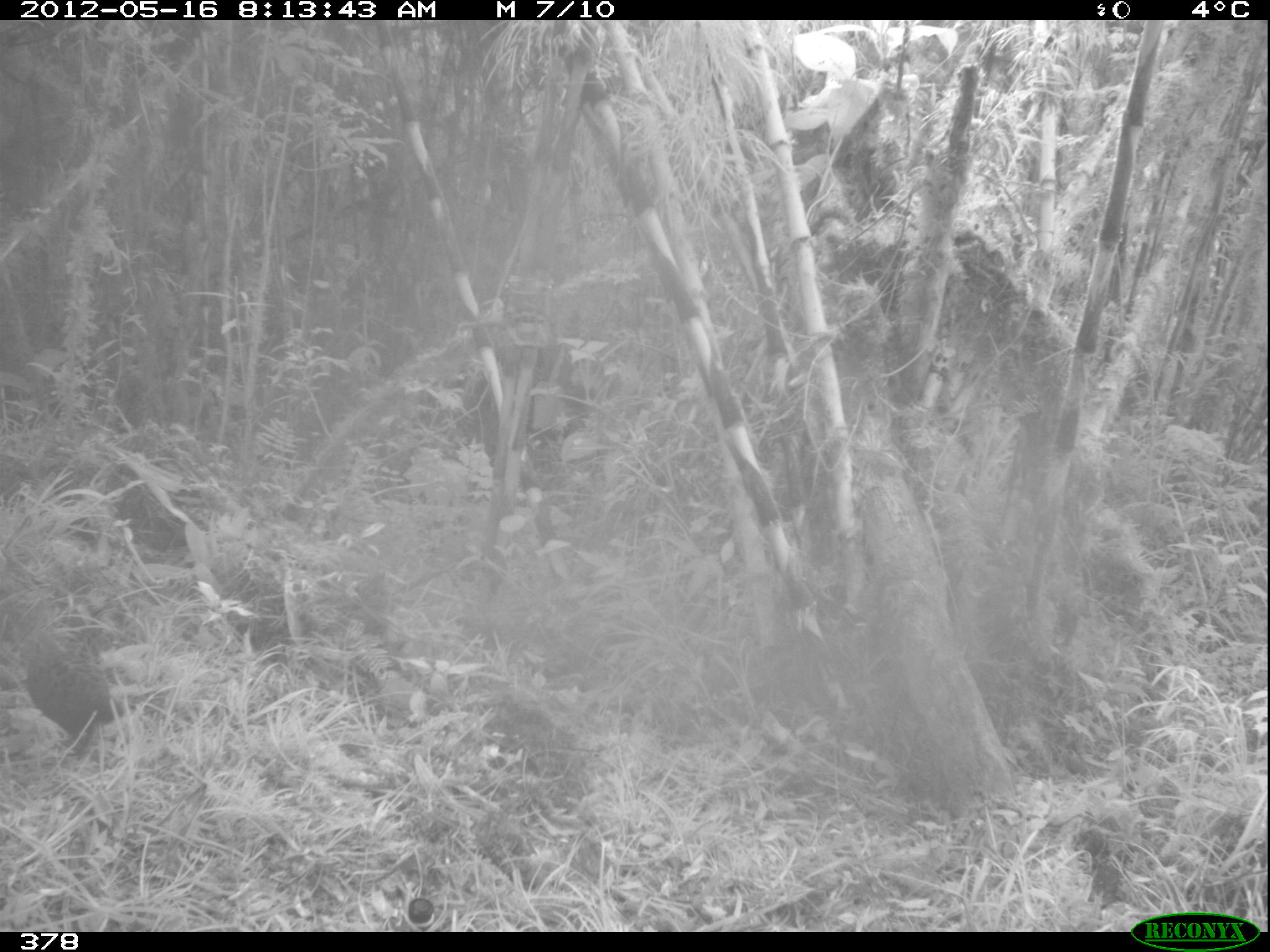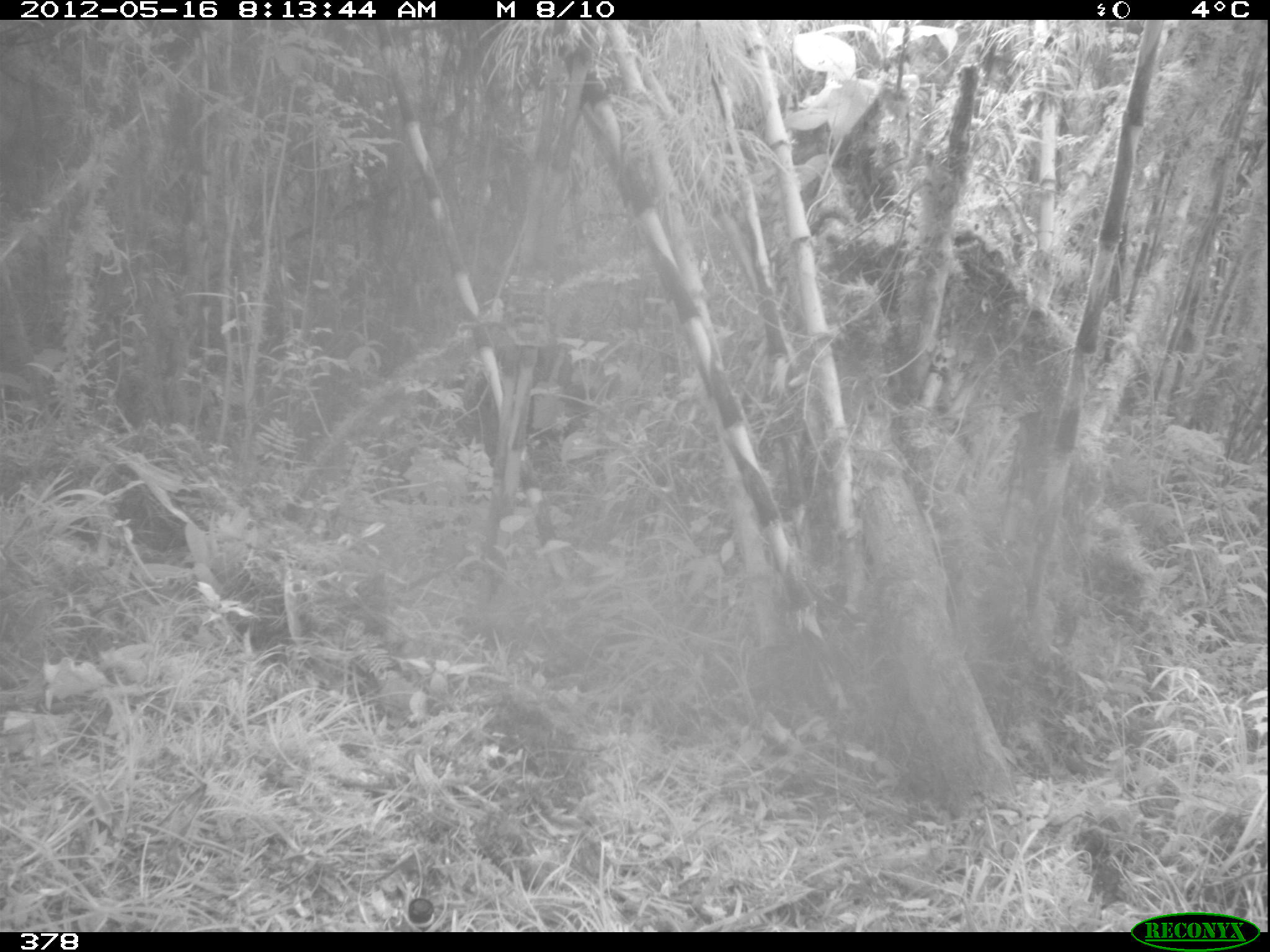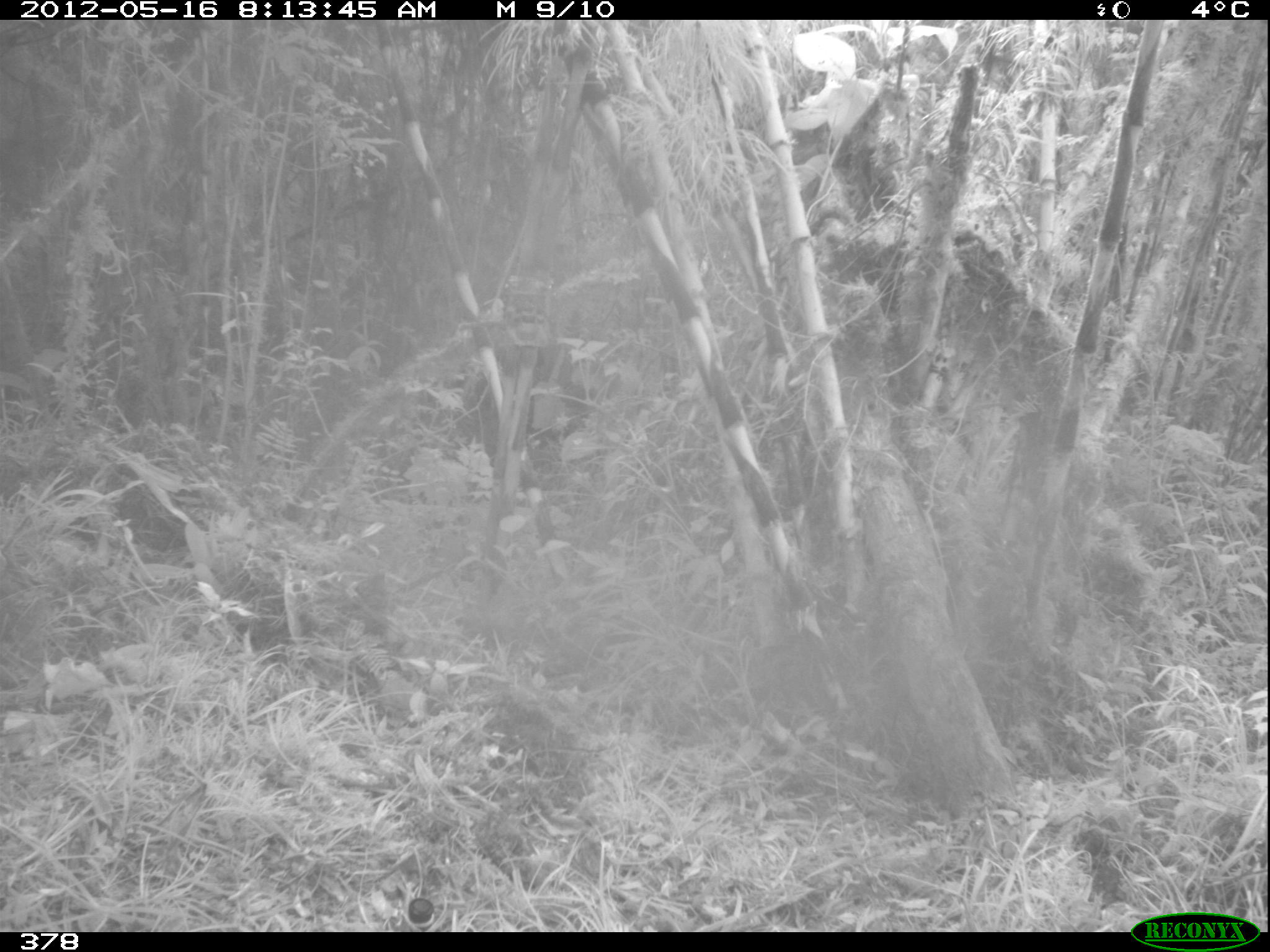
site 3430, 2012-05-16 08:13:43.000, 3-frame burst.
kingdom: Animalia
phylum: Chordata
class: Aves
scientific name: Aves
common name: bird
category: unknown bird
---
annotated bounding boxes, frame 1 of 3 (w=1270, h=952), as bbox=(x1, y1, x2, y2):
unknown bird: bbox=(19, 628, 118, 752)